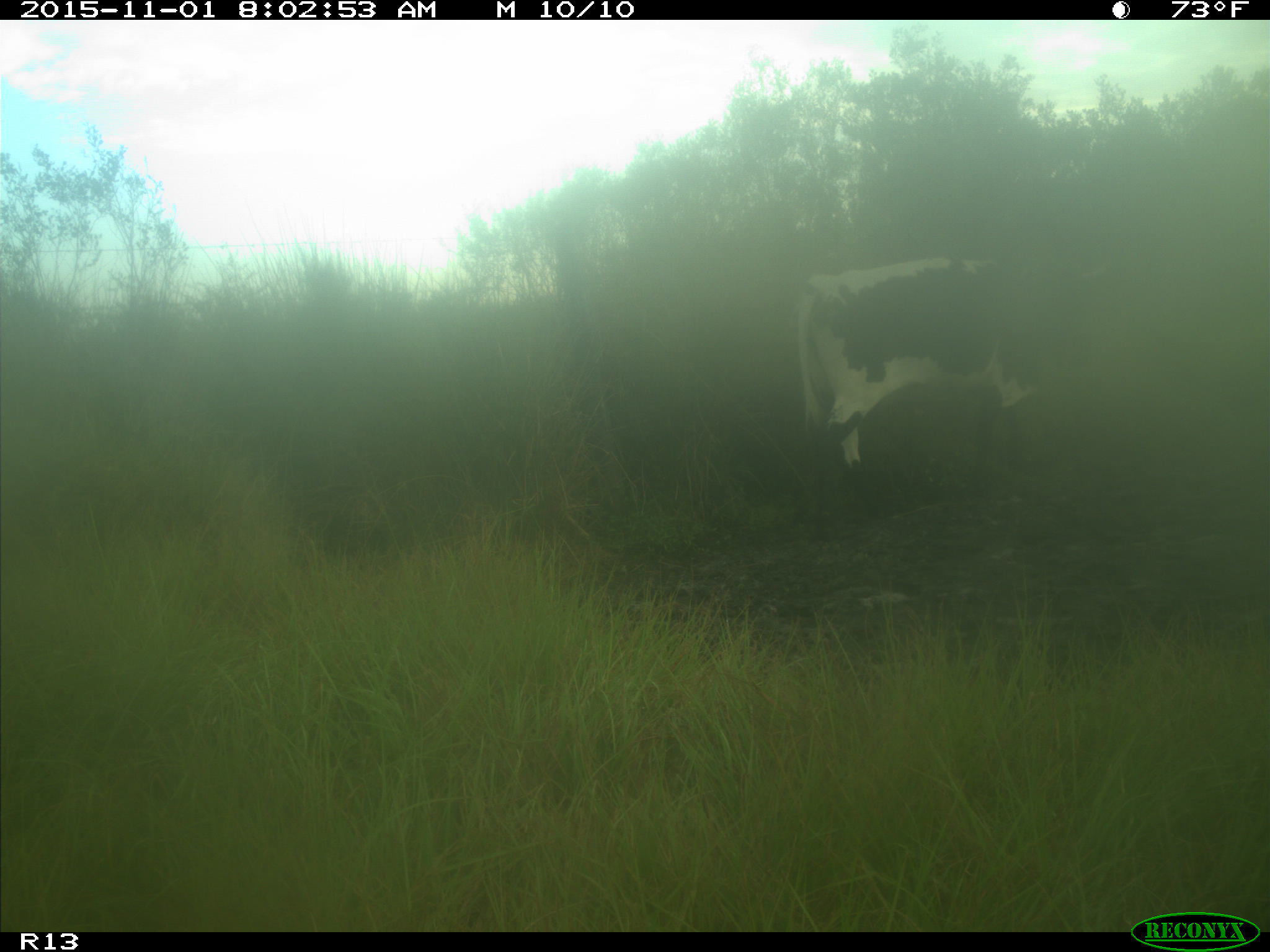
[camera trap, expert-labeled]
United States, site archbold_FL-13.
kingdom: Animalia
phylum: Chordata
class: Mammalia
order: Artiodactyla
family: Bovidae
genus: Bos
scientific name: Bos taurus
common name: domestic cow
Bos taurus (domestic cow).